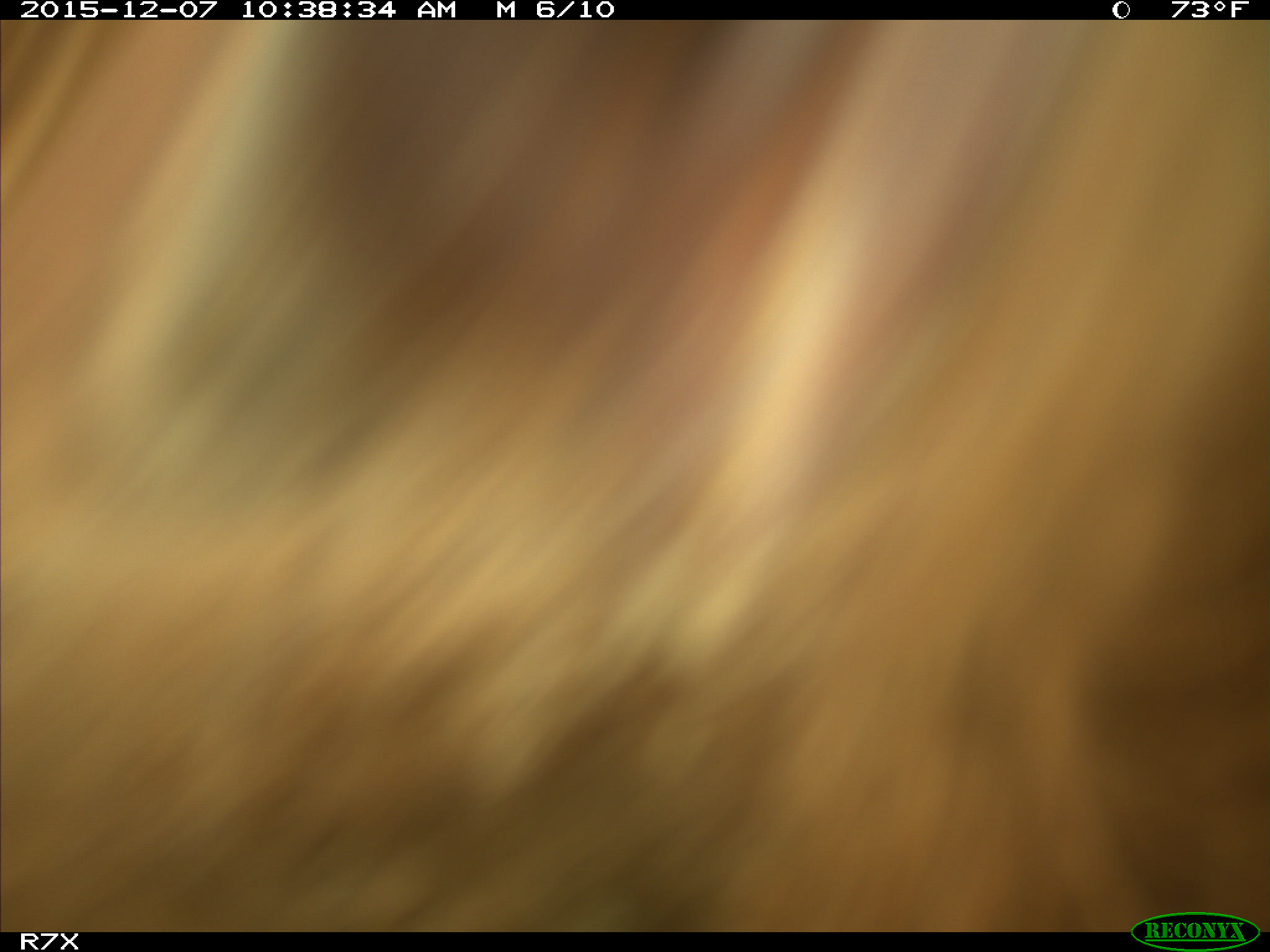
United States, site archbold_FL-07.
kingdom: Animalia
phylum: Chordata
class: Mammalia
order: Artiodactyla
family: Bovidae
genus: Bos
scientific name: Bos taurus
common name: domestic cow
Bos taurus (domestic cow).